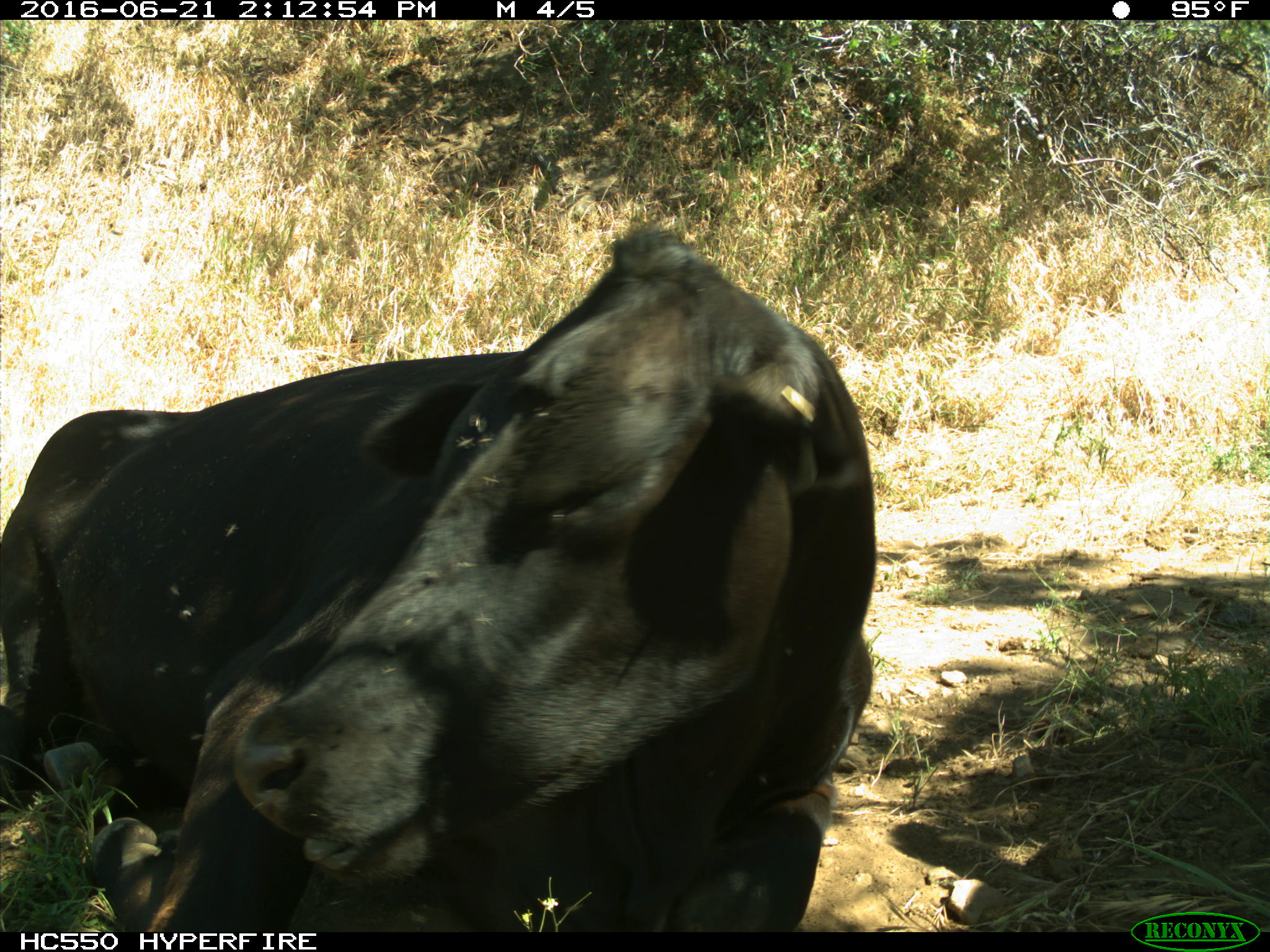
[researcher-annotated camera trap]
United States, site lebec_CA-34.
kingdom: Animalia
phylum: Chordata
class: Mammalia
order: Artiodactyla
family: Bovidae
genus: Bos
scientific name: Bos taurus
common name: domestic cow